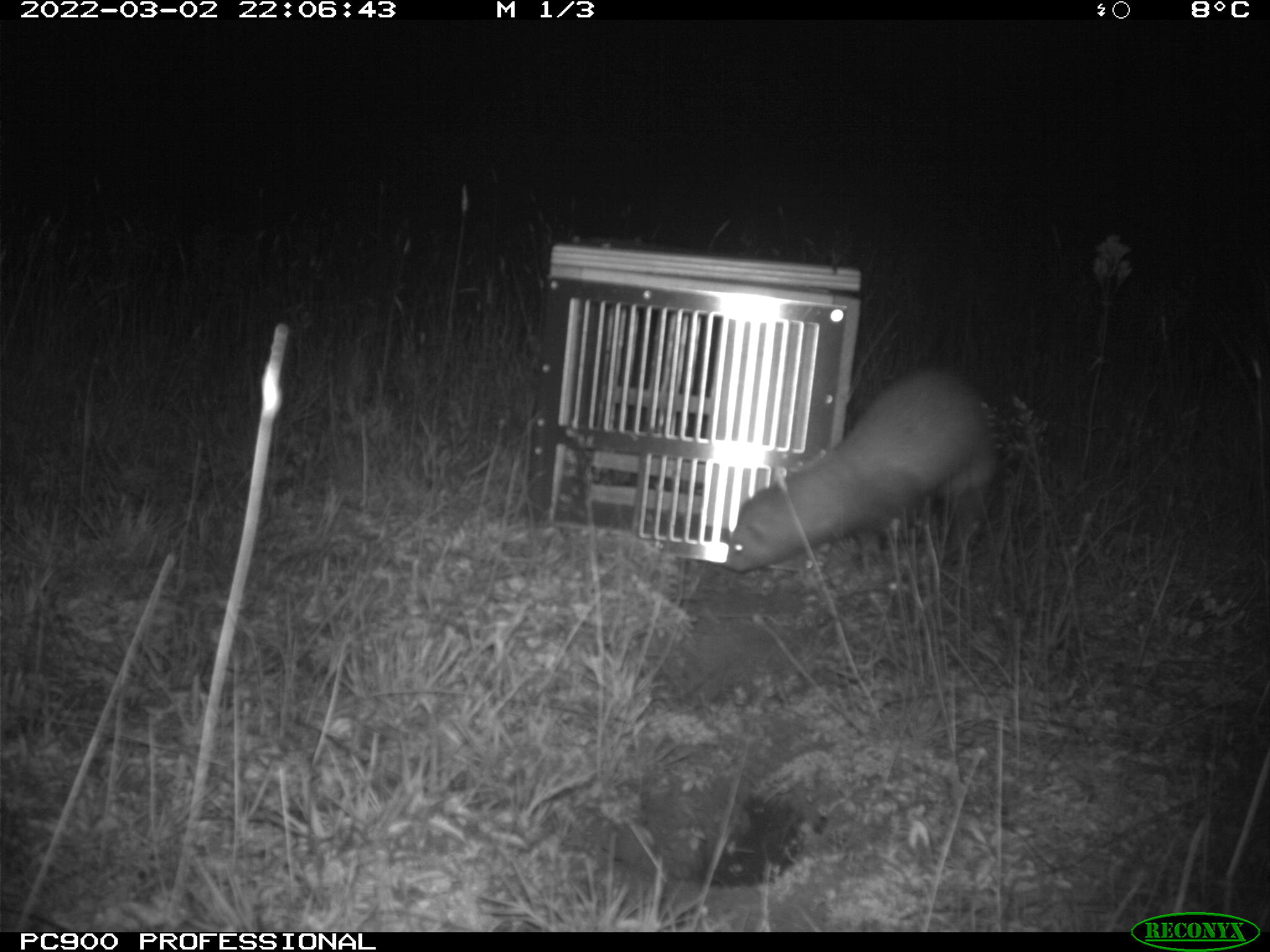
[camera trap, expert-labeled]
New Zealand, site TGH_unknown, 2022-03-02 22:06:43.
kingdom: Animalia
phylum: Chordata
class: Mammalia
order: Carnivora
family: Mustelidae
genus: Mustela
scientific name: Mustela furo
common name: ferret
Ferret (Mustela furo).